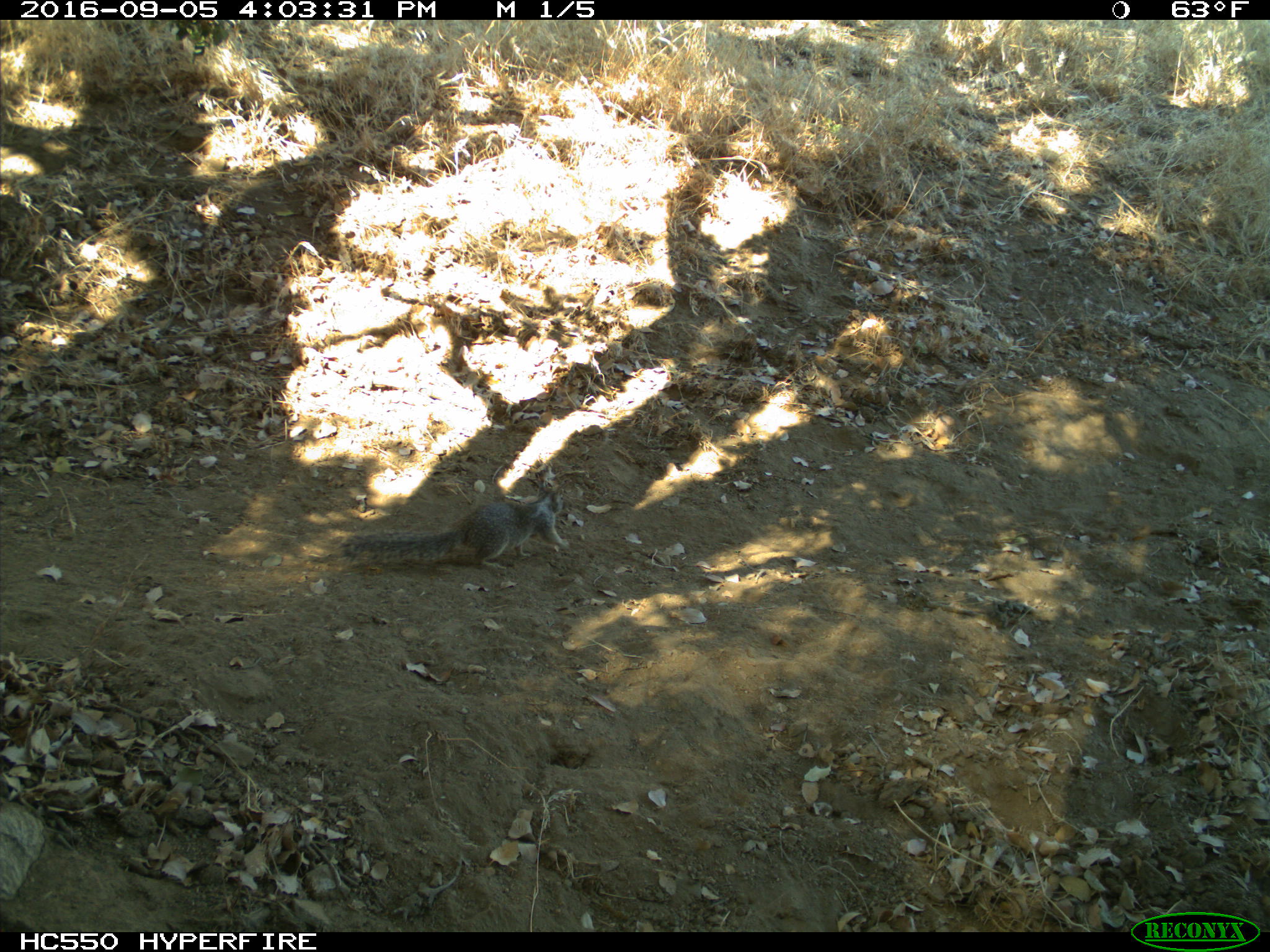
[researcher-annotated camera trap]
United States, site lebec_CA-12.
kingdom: Animalia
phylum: Chordata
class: Mammalia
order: Rodentia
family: Sciuridae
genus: Otospermophilus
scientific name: Otospermophilus beecheyi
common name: california ground squirrel